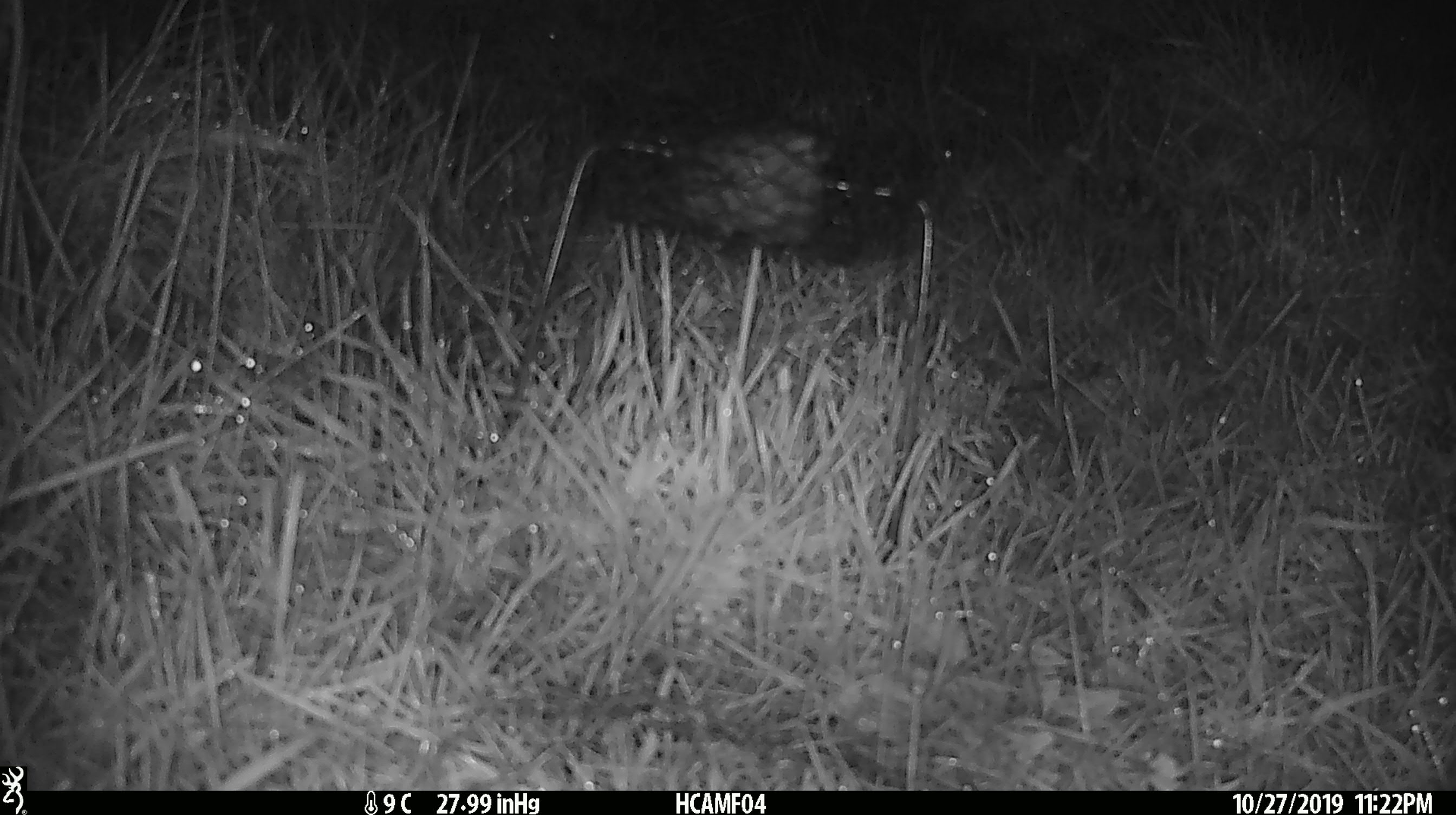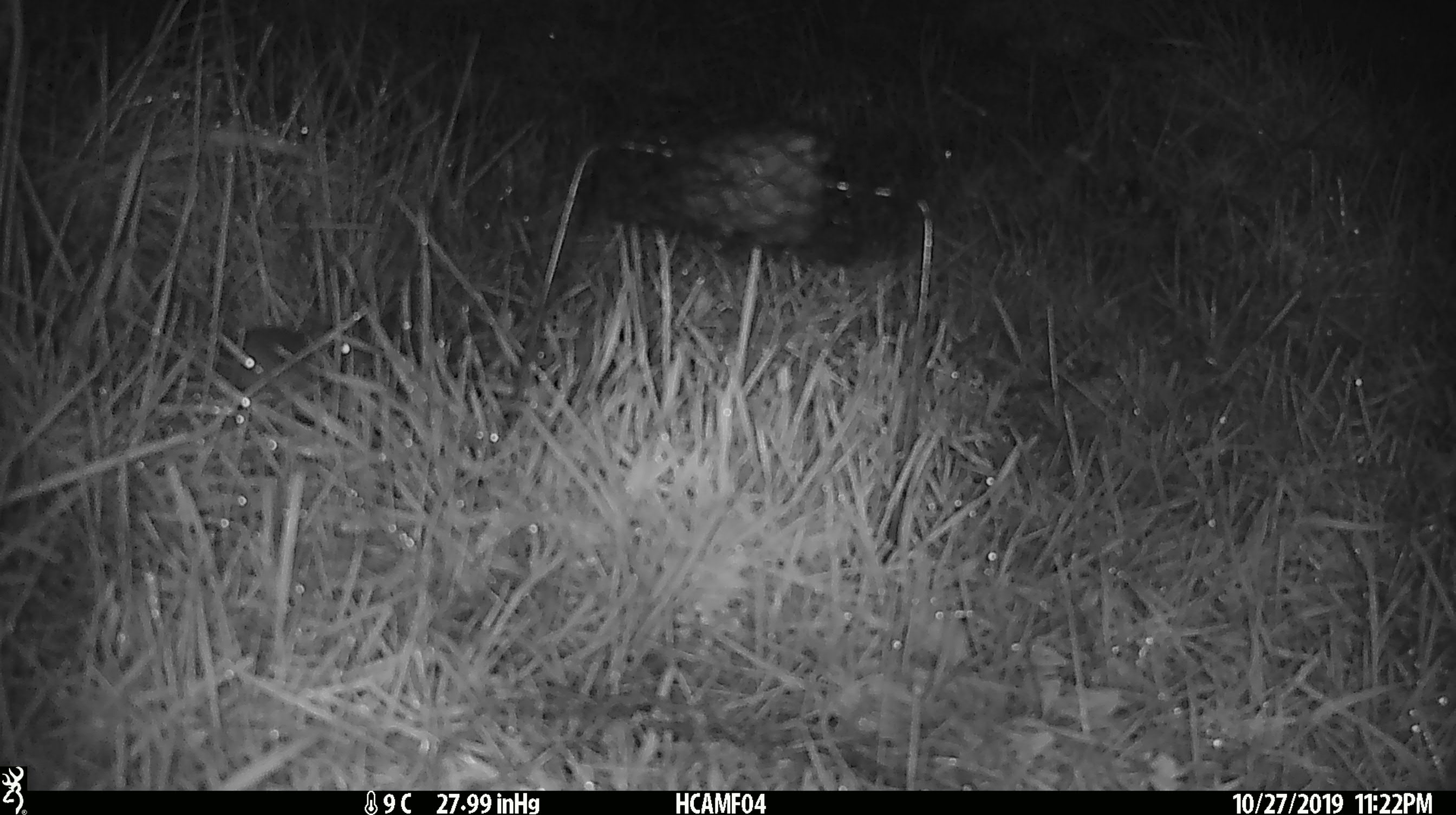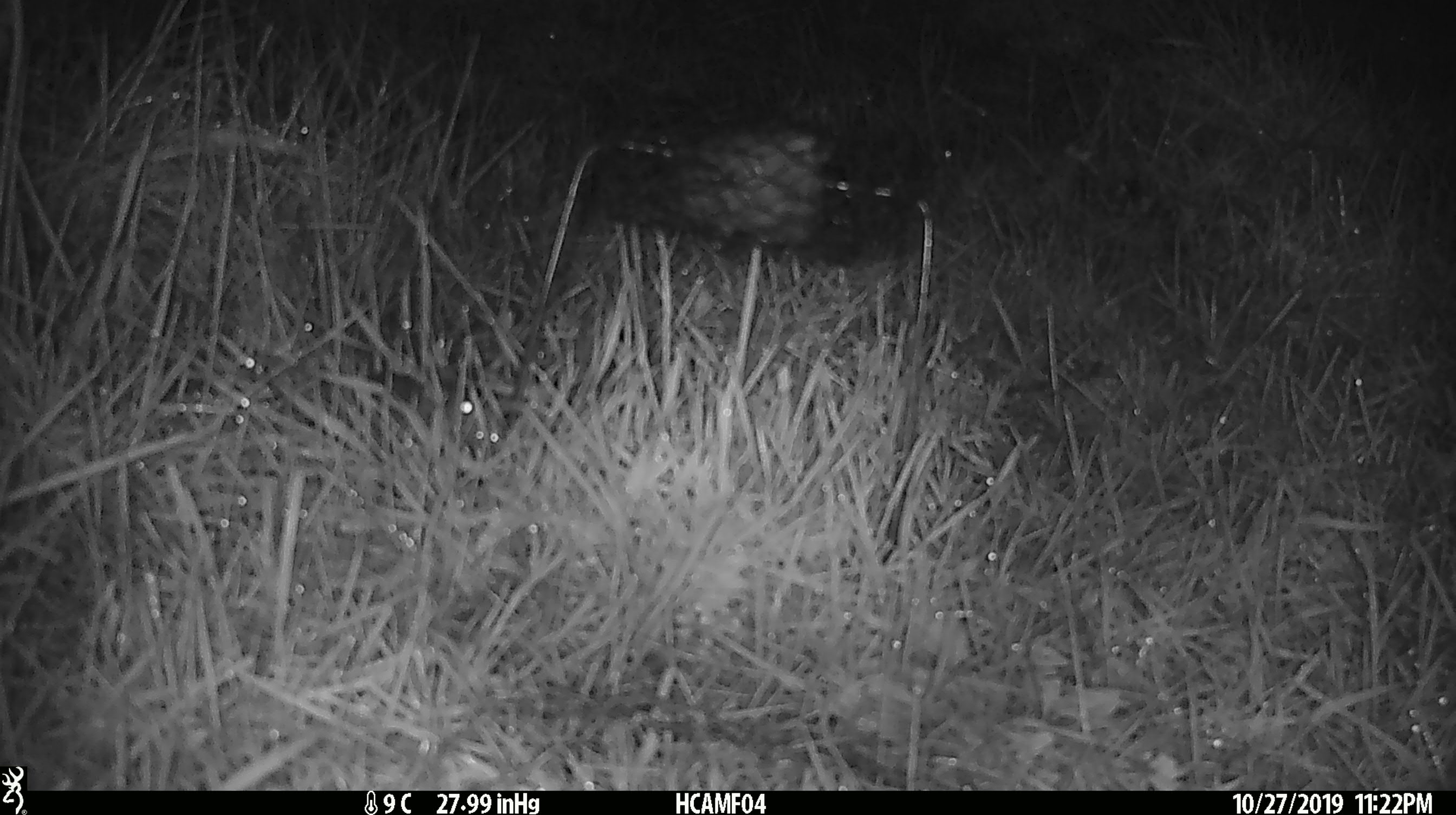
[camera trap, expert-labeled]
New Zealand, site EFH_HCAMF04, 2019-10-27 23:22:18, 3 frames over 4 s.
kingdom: Animalia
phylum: Chordata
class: Mammalia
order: Rodentia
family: Muridae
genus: Mus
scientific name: Mus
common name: mouse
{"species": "mouse (Mus)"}